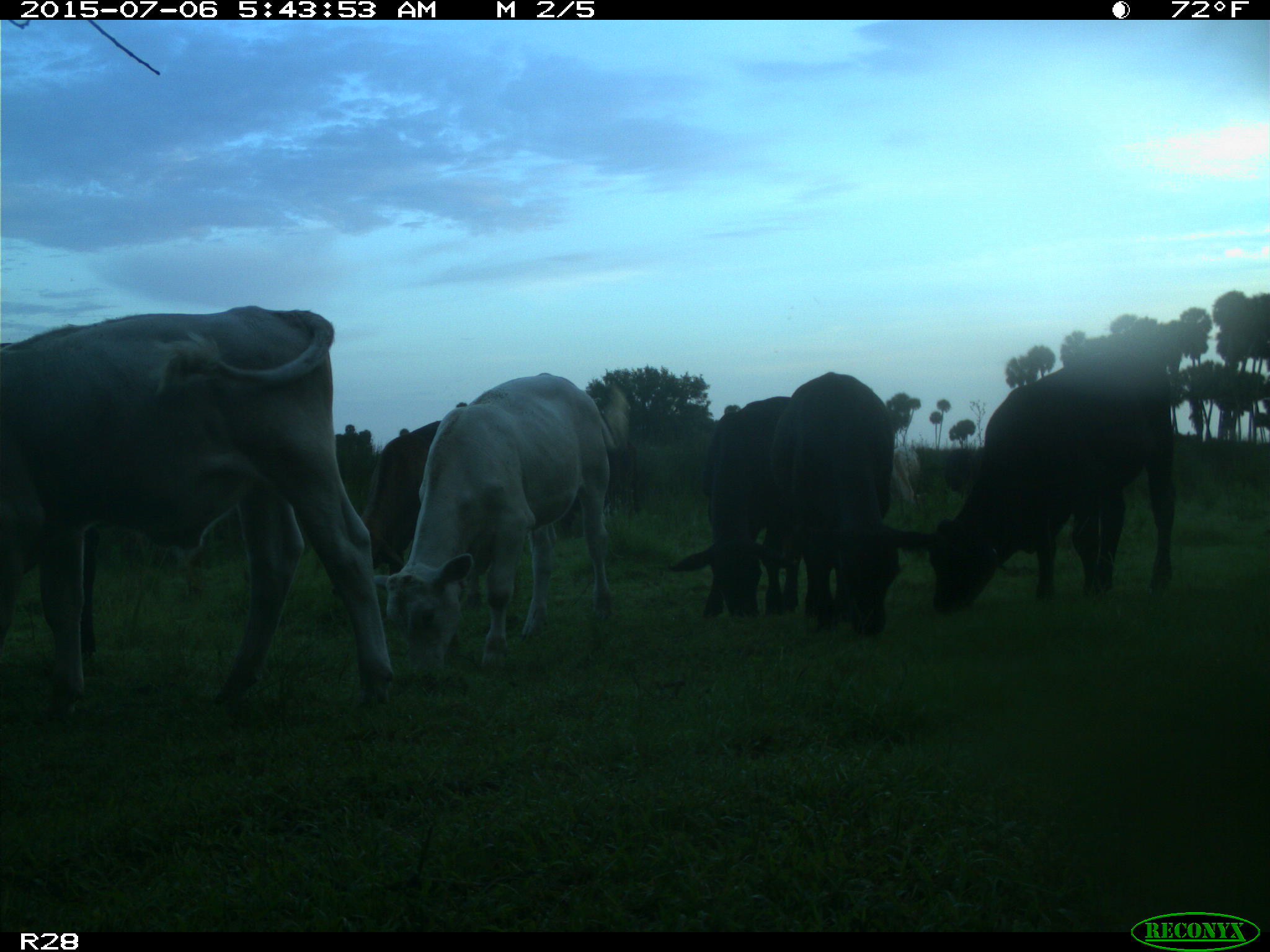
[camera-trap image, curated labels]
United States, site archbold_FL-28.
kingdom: Animalia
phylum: Chordata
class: Mammalia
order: Artiodactyla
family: Bovidae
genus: Bos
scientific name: Bos taurus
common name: domestic cow